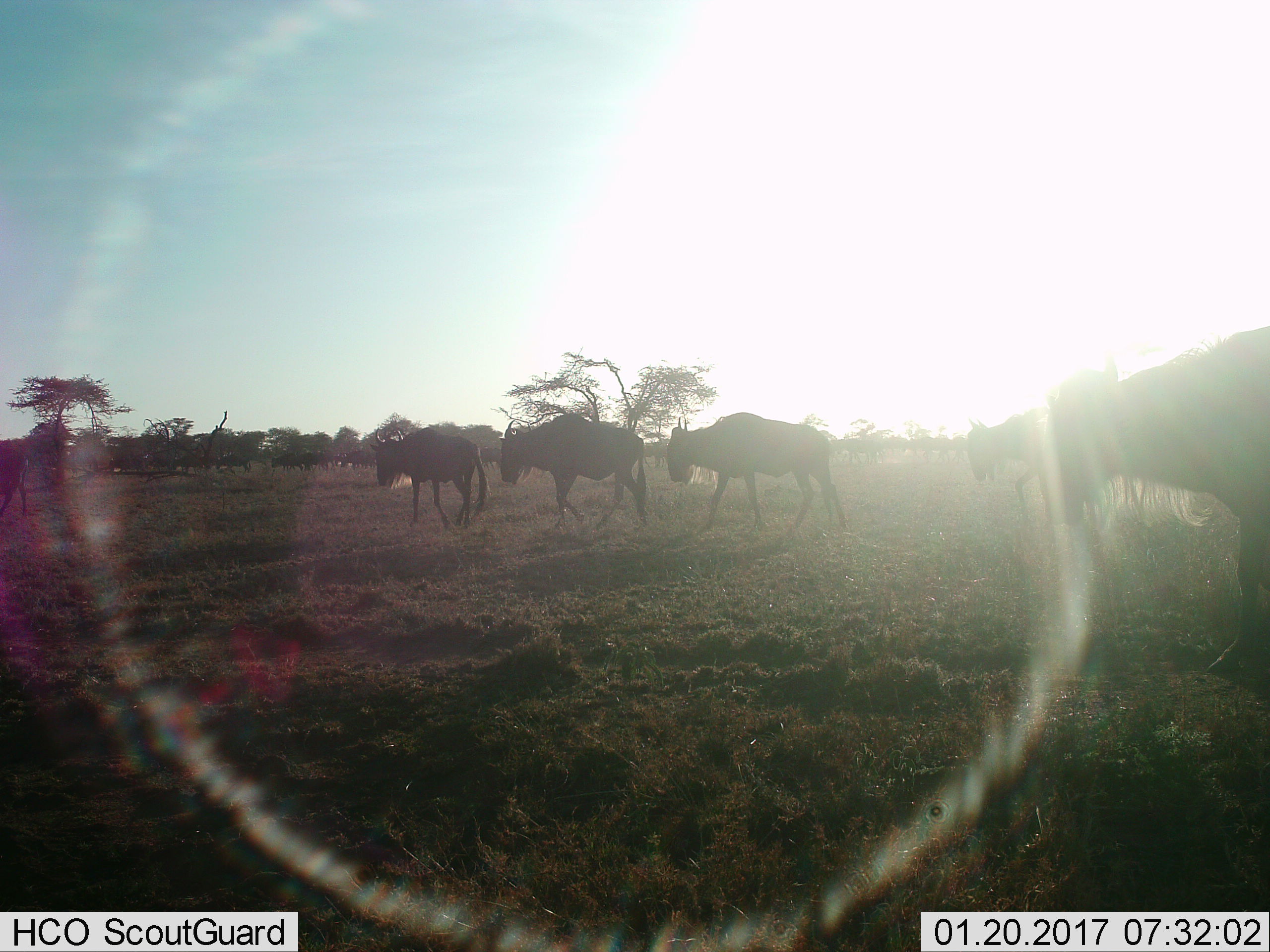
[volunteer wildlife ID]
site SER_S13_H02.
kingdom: Animalia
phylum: Chordata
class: Mammalia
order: Artiodactyla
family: Bovidae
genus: Connochaetes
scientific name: Connochaetes taurinus taurinus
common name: blue wildebeest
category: wildebeestblue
Wildebeestblue (blue wildebeest) (Connochaetes taurinus taurinus), count 5. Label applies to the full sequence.